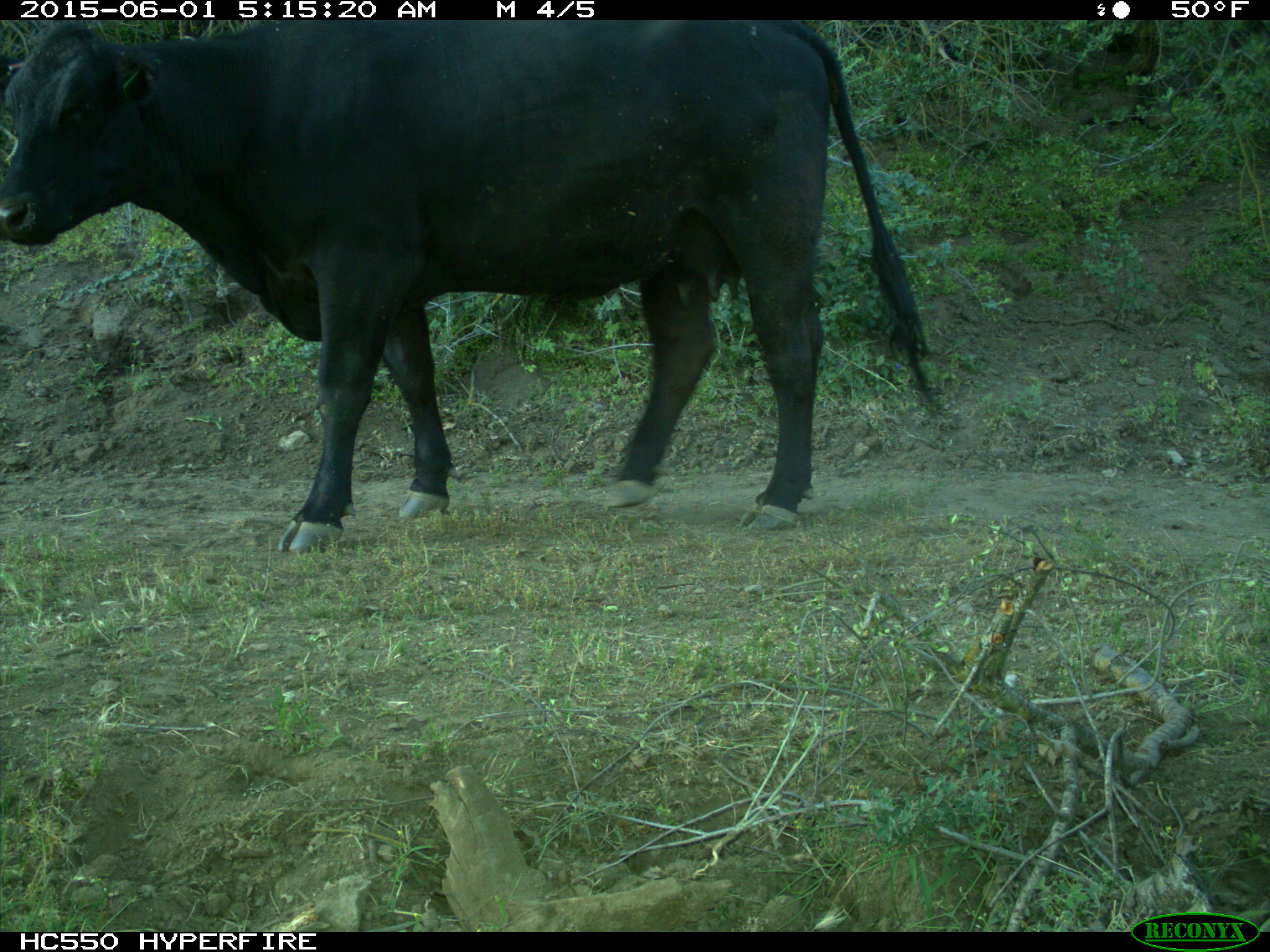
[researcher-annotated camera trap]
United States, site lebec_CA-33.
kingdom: Animalia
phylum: Chordata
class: Mammalia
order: Artiodactyla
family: Bovidae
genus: Bos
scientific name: Bos taurus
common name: domestic cow